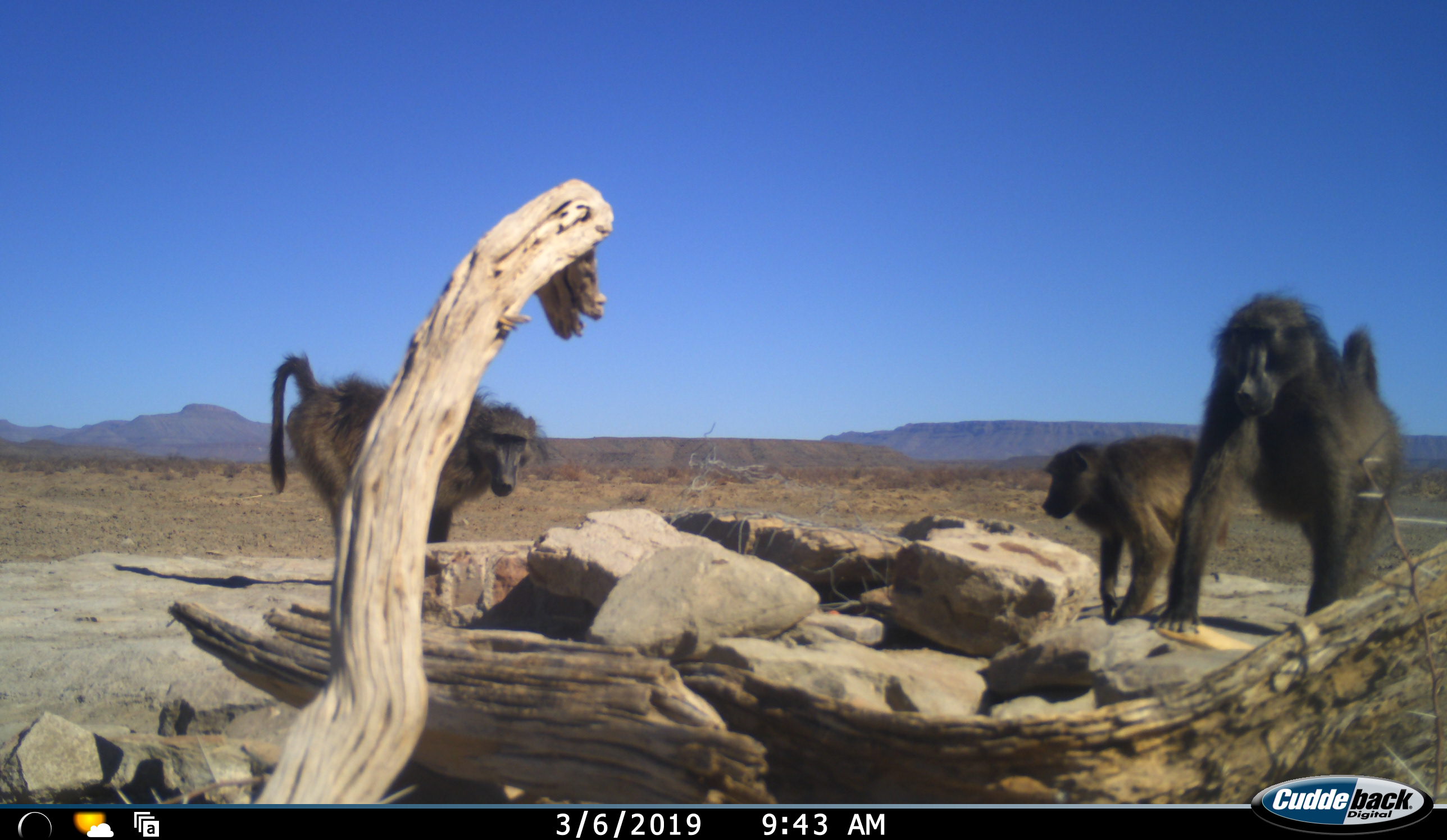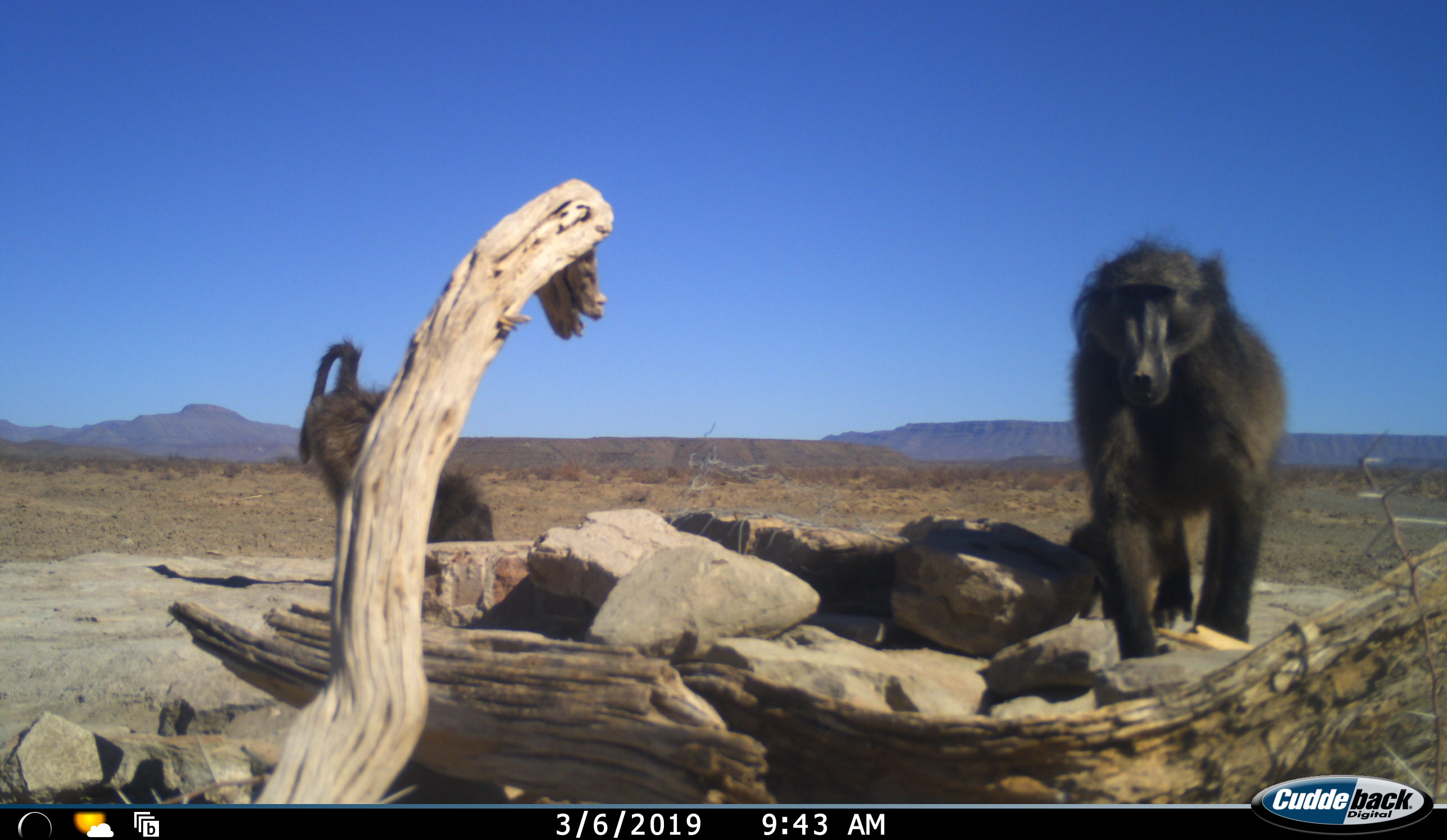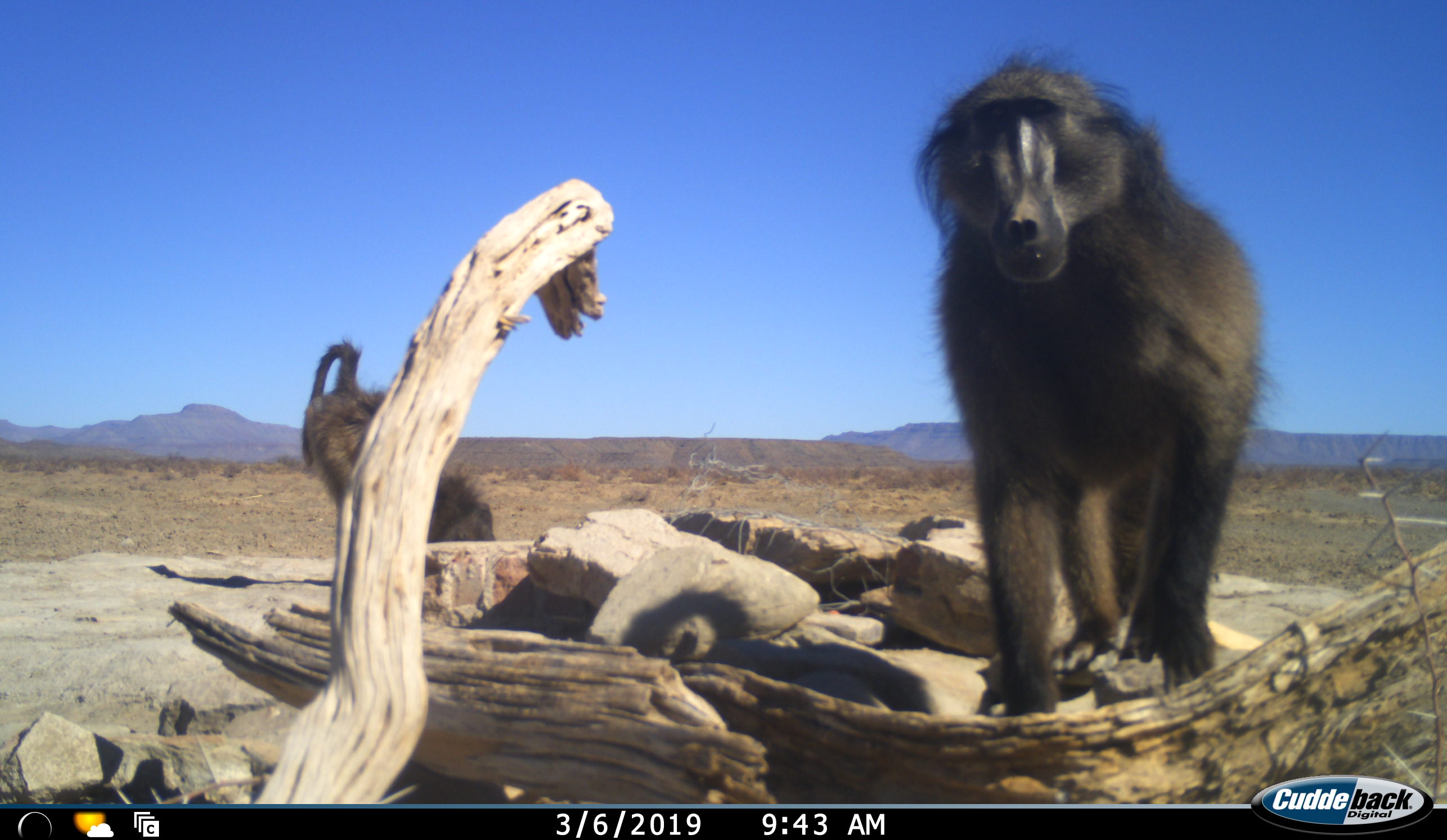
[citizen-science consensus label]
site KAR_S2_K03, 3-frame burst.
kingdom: Animalia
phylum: Chordata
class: Mammalia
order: Primates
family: Cercopithecidae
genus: Papio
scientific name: Papio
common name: baboon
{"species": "baboon (Papio)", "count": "3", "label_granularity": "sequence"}